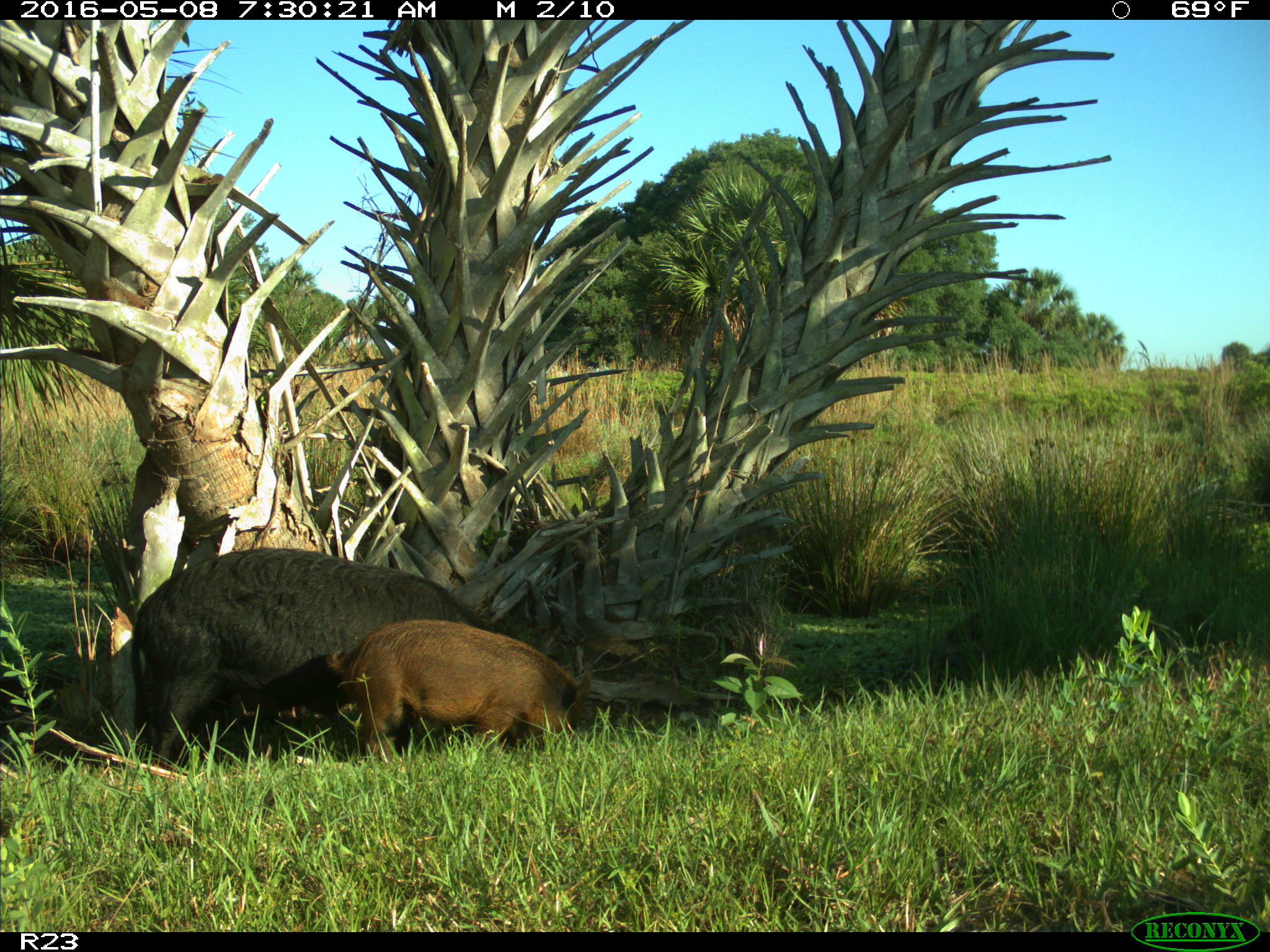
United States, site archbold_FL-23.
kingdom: Animalia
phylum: Chordata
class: Mammalia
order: Artiodactyla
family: Suidae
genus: Sus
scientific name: Sus scrofa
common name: wild boar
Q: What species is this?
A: Sus scrofa (wild boar).